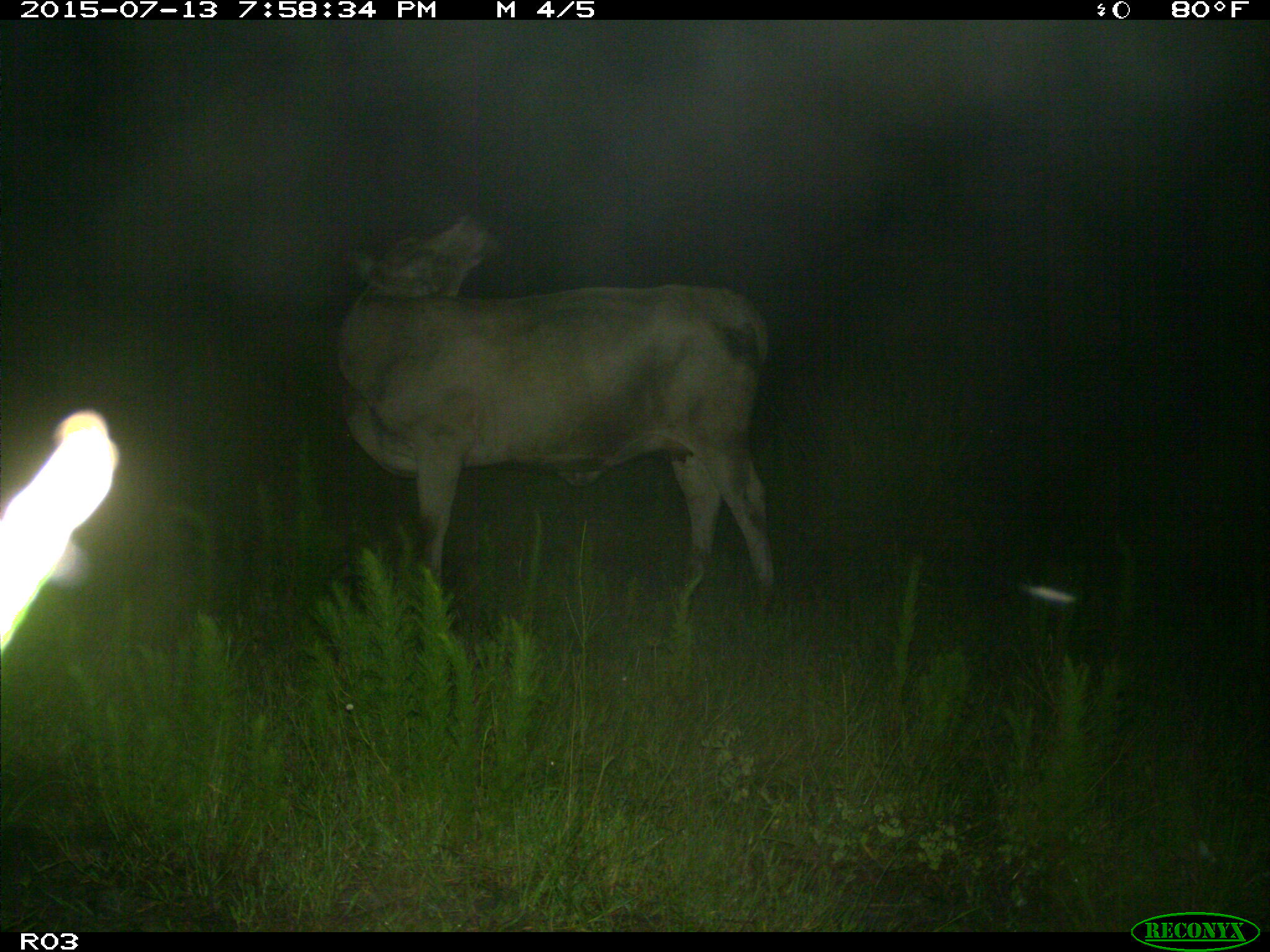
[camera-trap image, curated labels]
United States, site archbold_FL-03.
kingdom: Animalia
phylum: Chordata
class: Mammalia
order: Artiodactyla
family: Bovidae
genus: Bos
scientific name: Bos taurus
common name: domestic cow